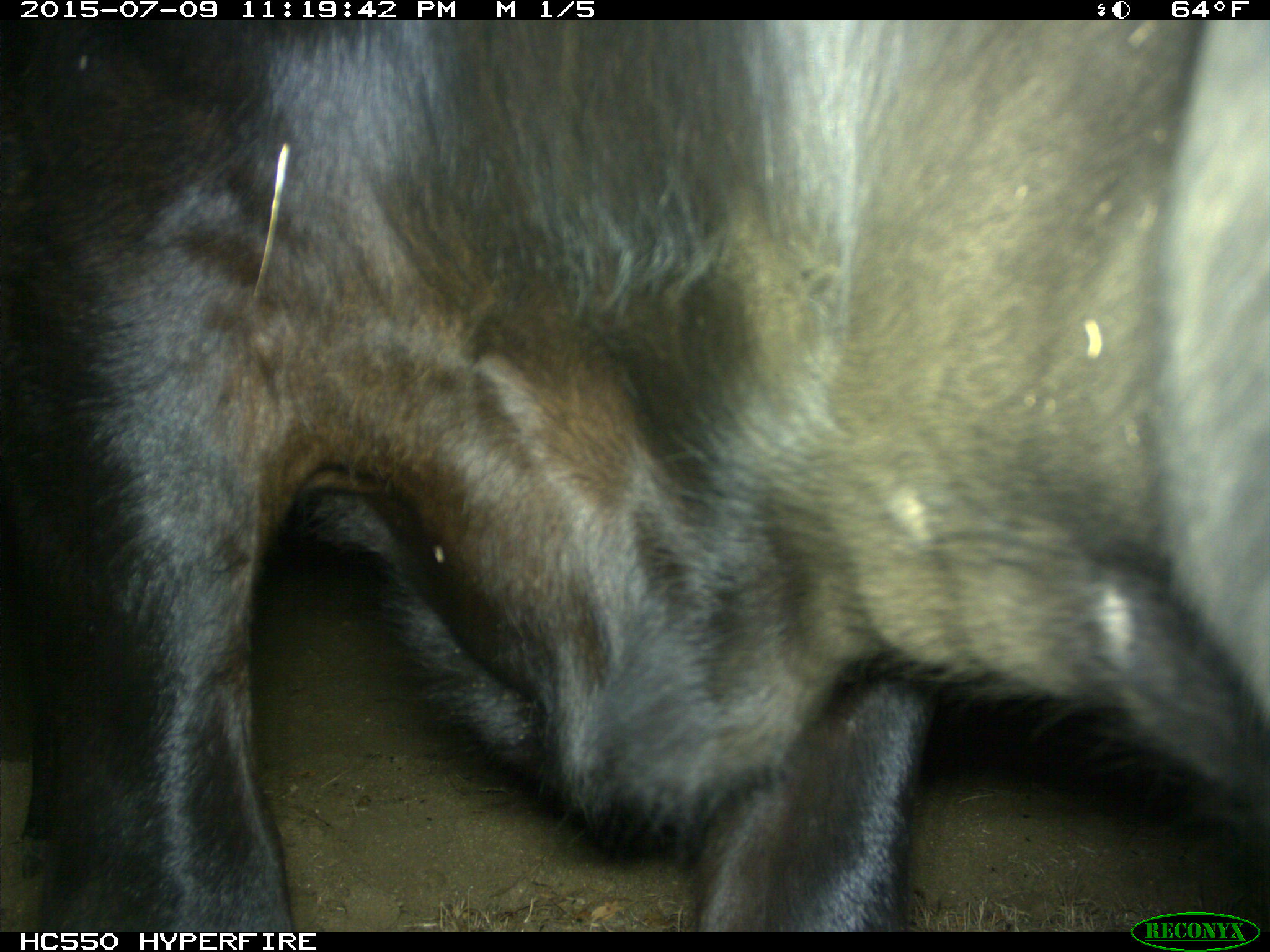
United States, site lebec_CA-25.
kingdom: Animalia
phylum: Chordata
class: Mammalia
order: Artiodactyla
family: Bovidae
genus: Bos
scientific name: Bos taurus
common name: domestic cow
Bos taurus (domestic cow).